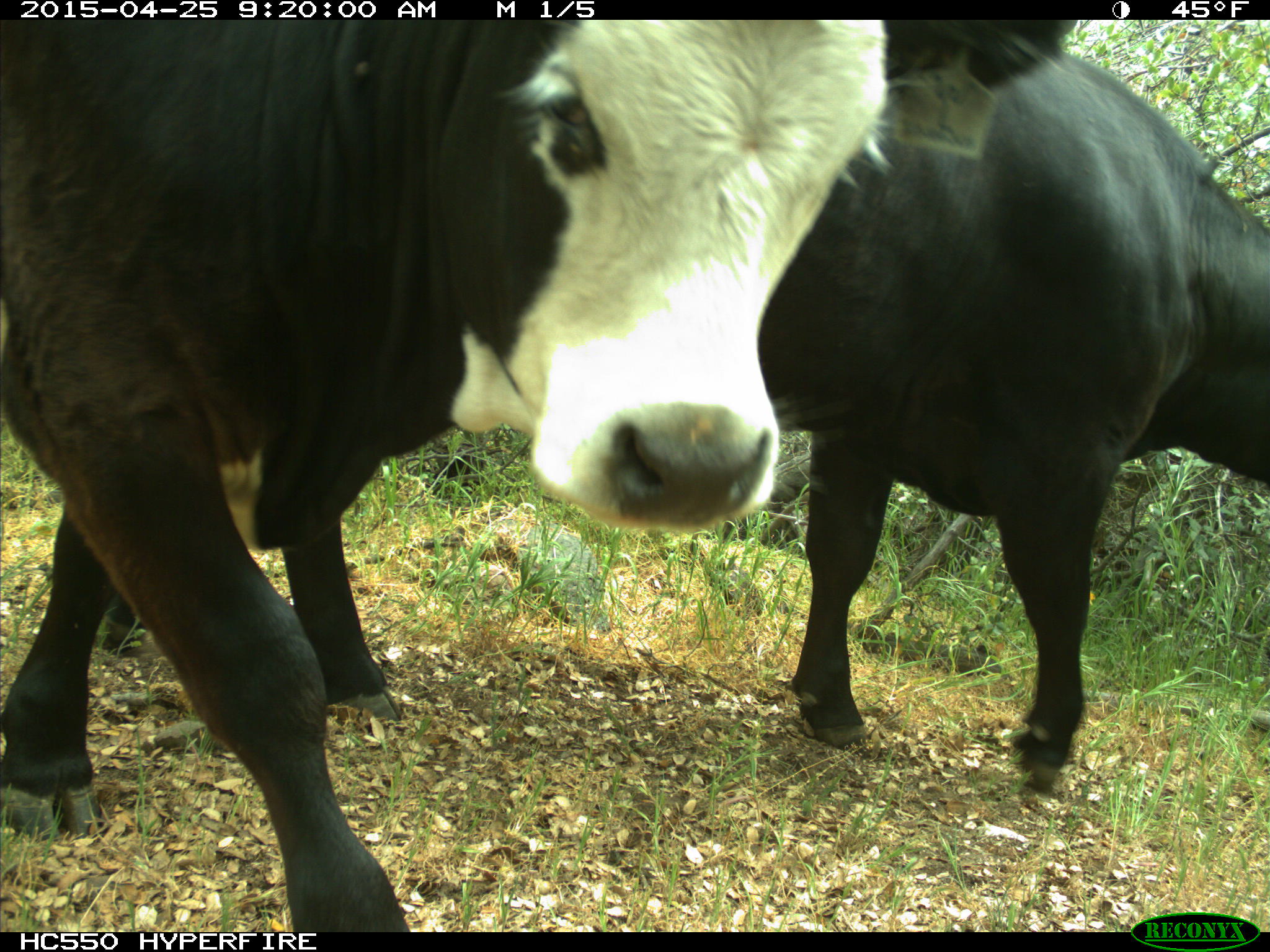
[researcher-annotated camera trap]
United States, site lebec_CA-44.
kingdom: Animalia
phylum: Chordata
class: Mammalia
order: Artiodactyla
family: Suidae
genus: Sus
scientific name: Sus scrofa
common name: wild boar